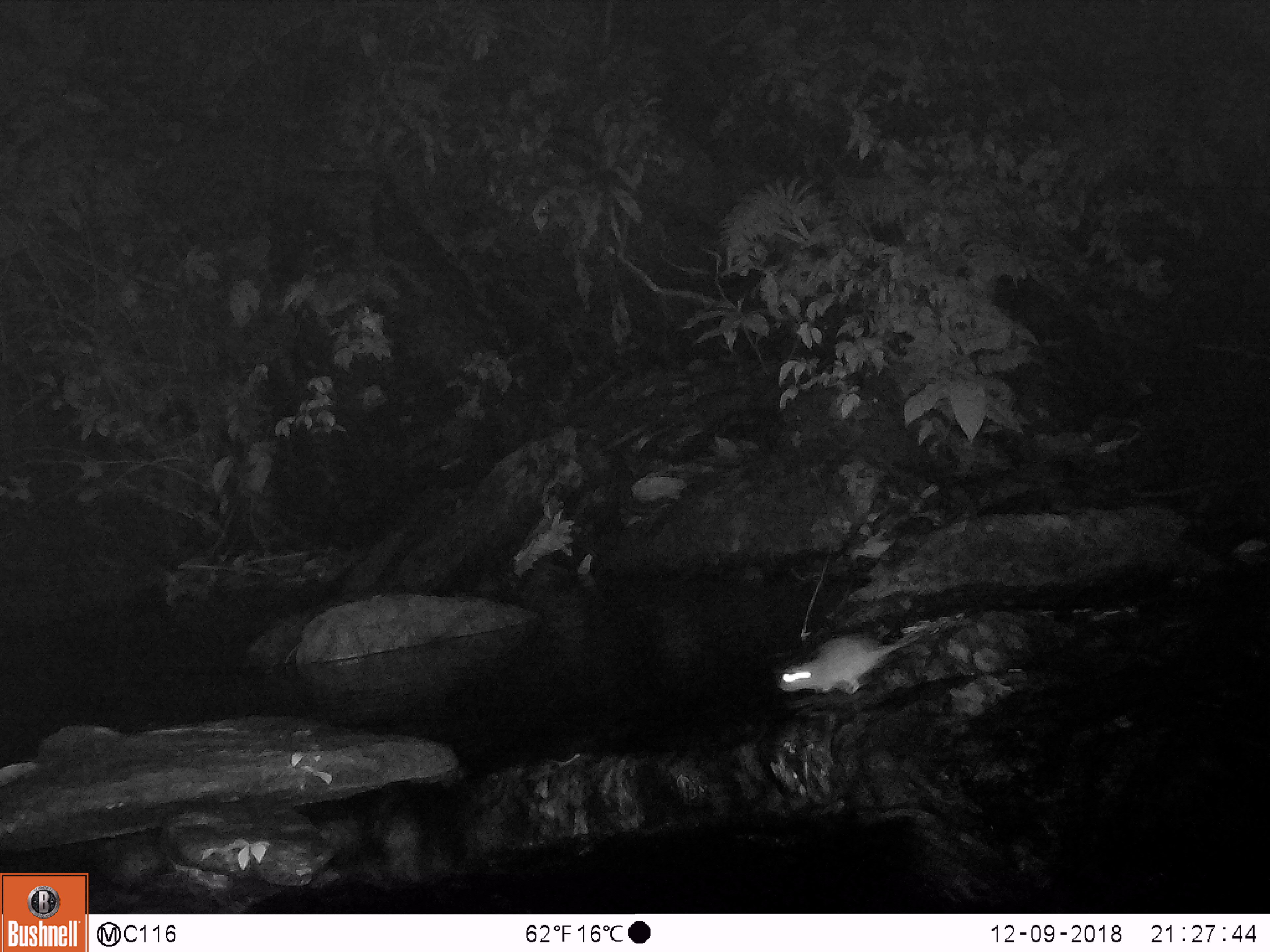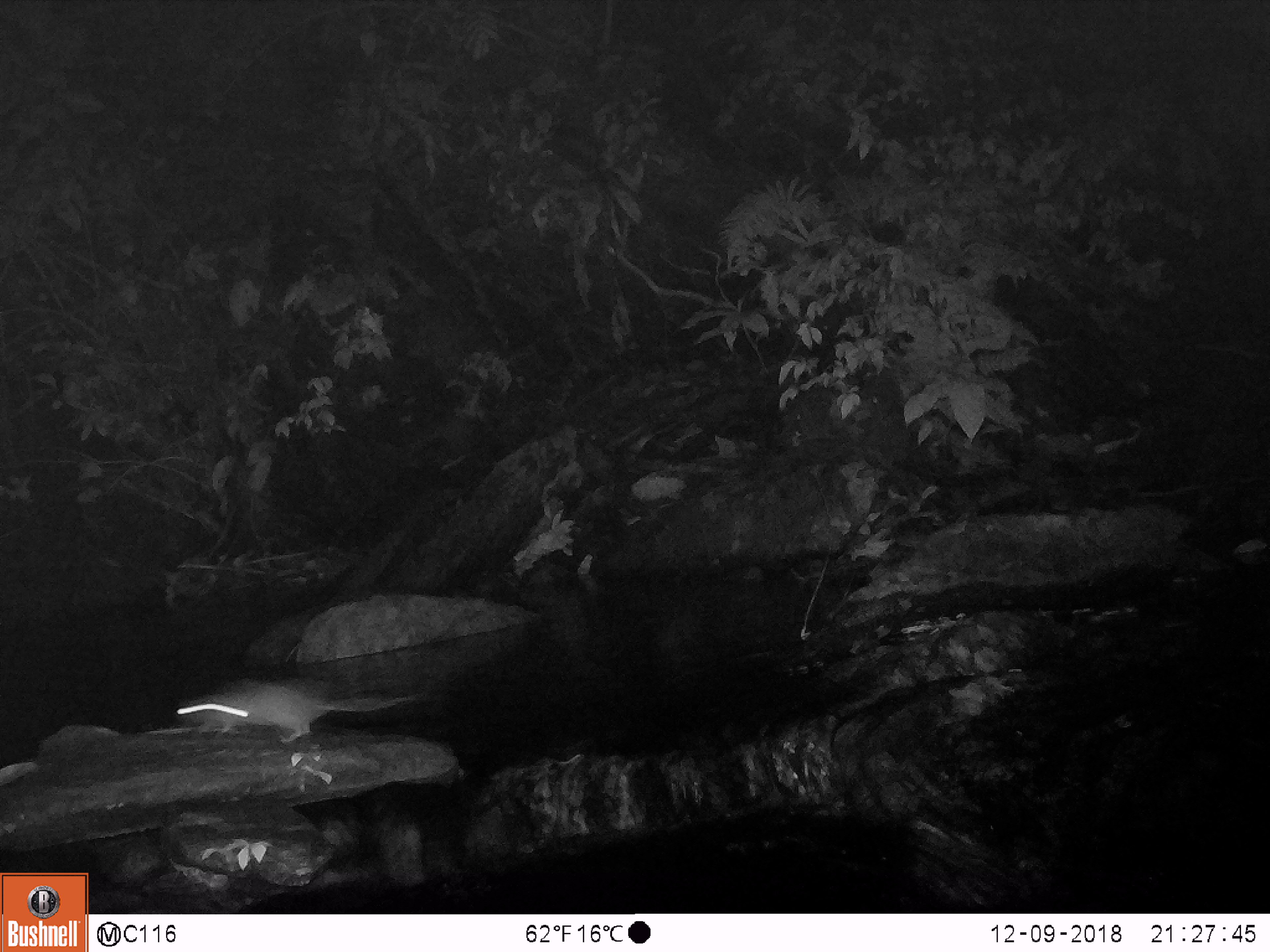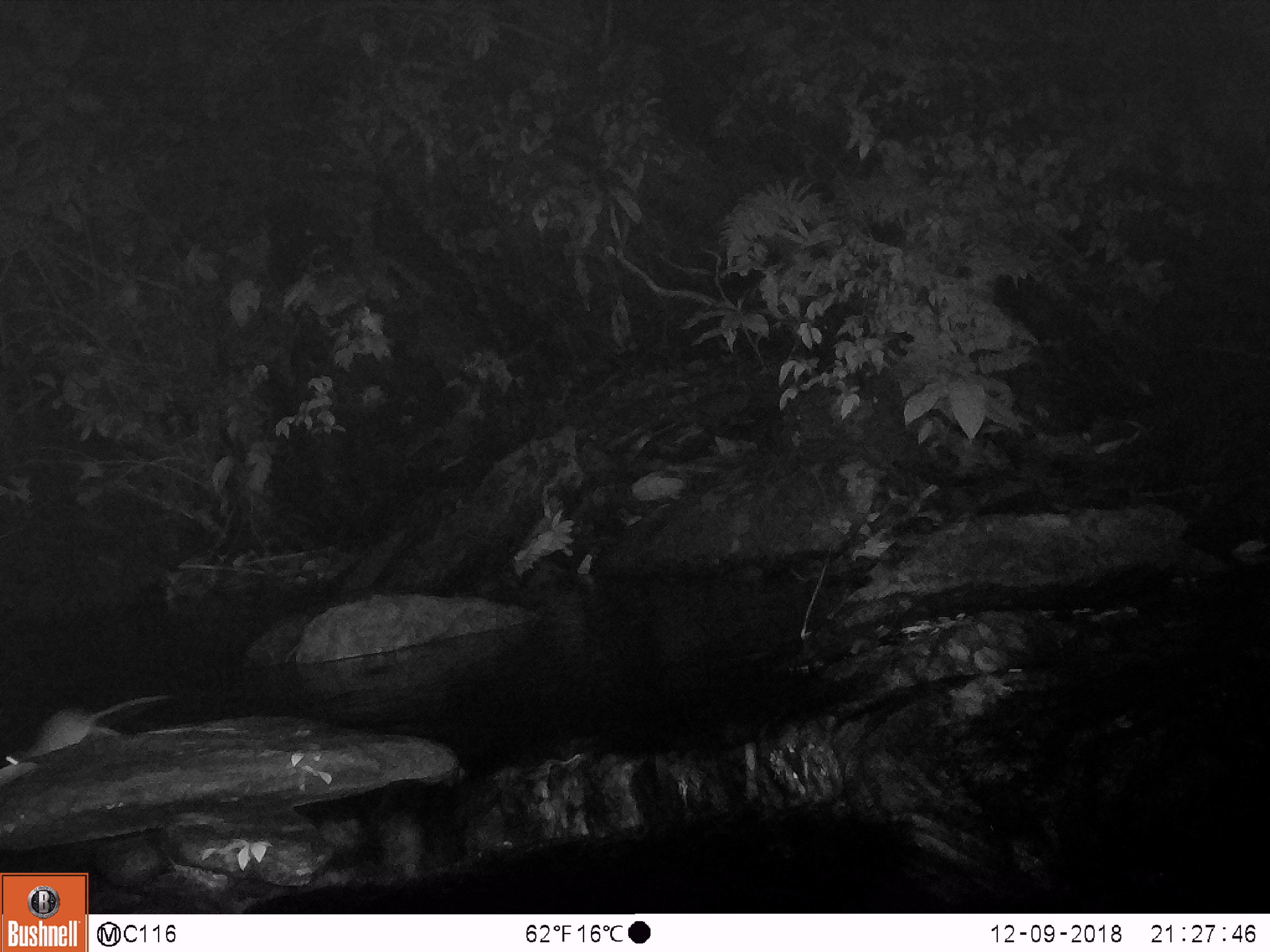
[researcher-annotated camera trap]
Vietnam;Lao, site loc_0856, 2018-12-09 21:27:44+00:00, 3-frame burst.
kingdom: Animalia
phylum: Chordata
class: Mammalia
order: Rodentia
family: Muridae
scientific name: Muridae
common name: old-world mice and rats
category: unidentified murid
Unidentified murid (old-world mice and rats) (Muridae). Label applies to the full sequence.